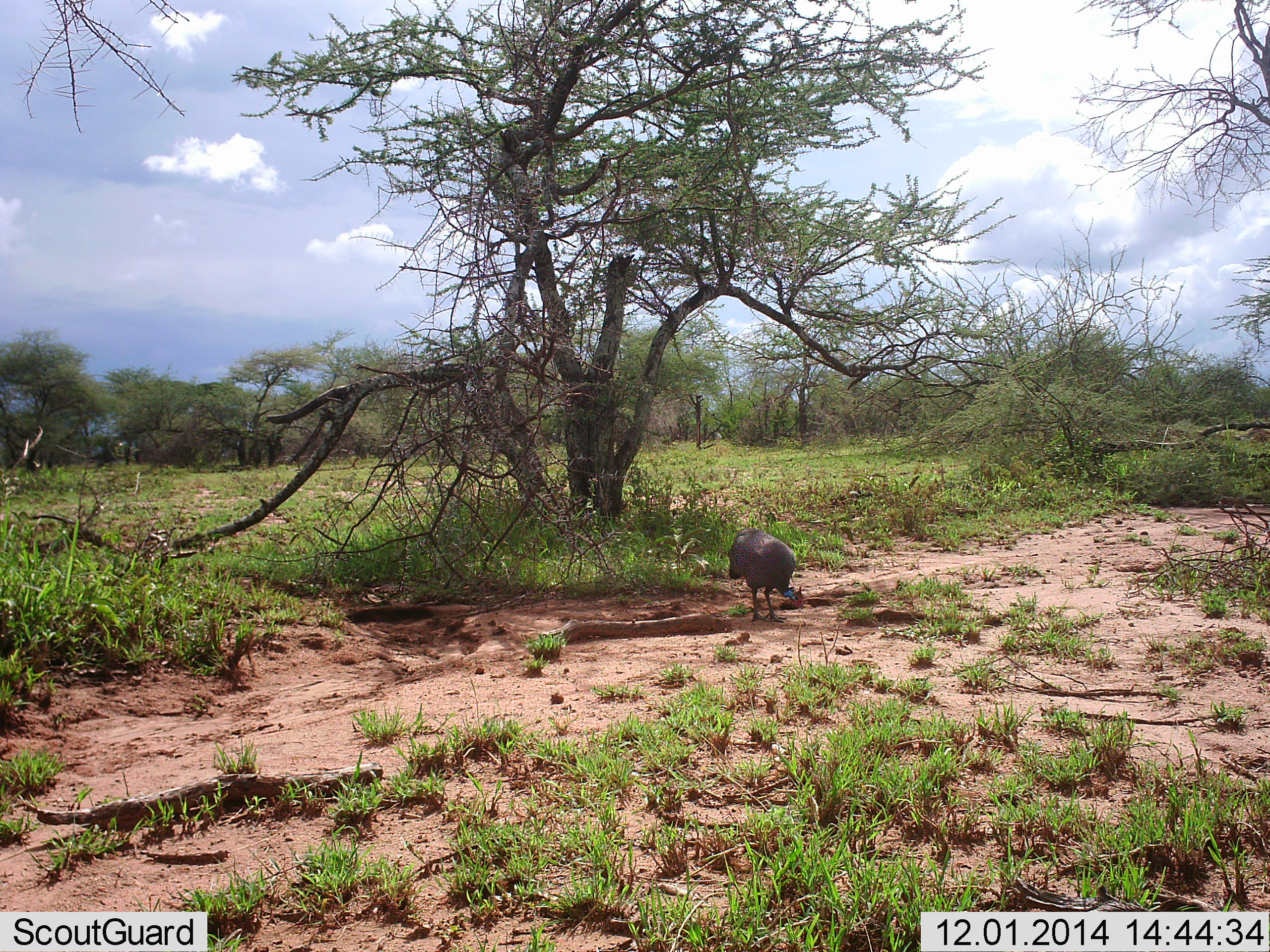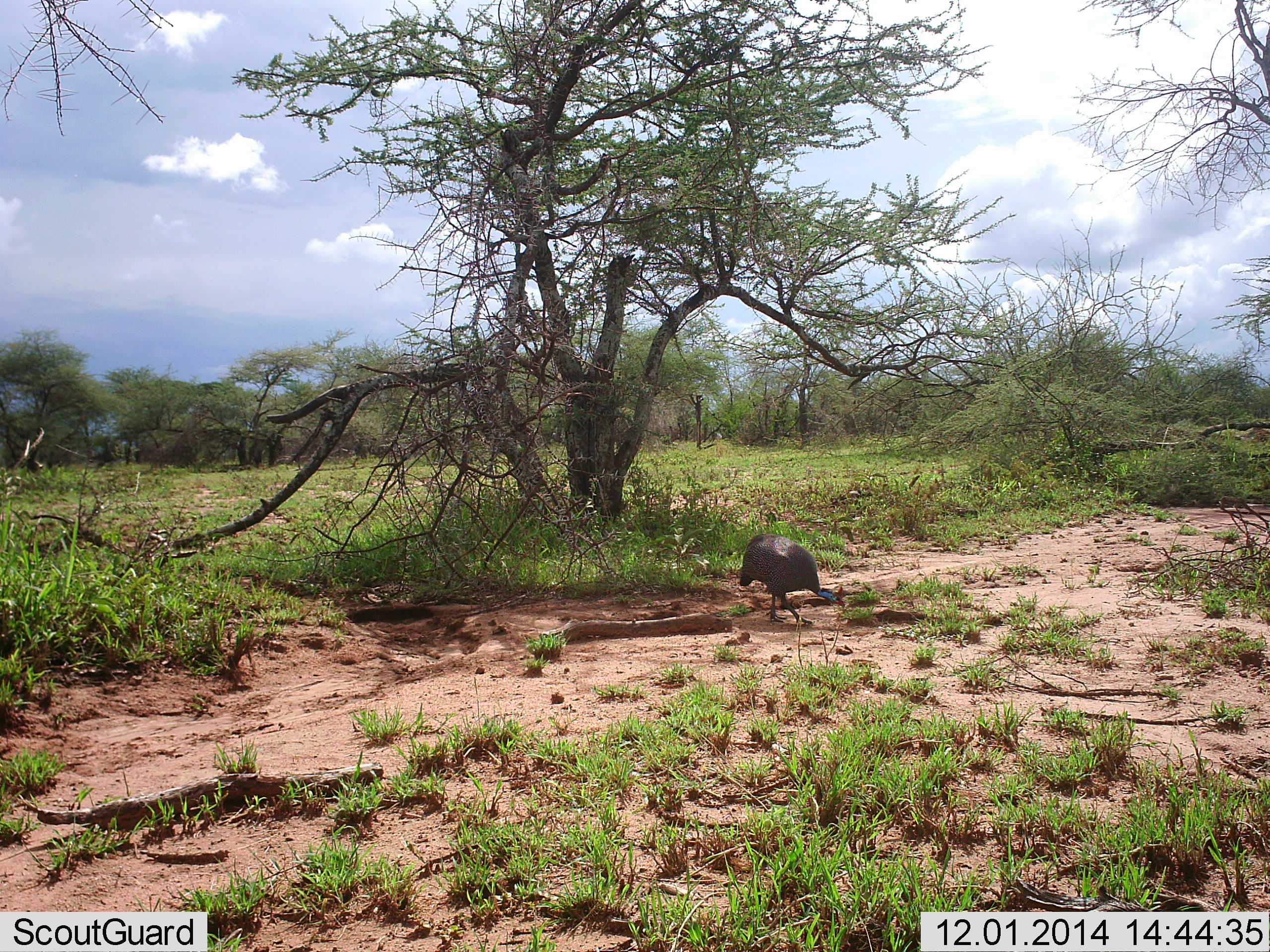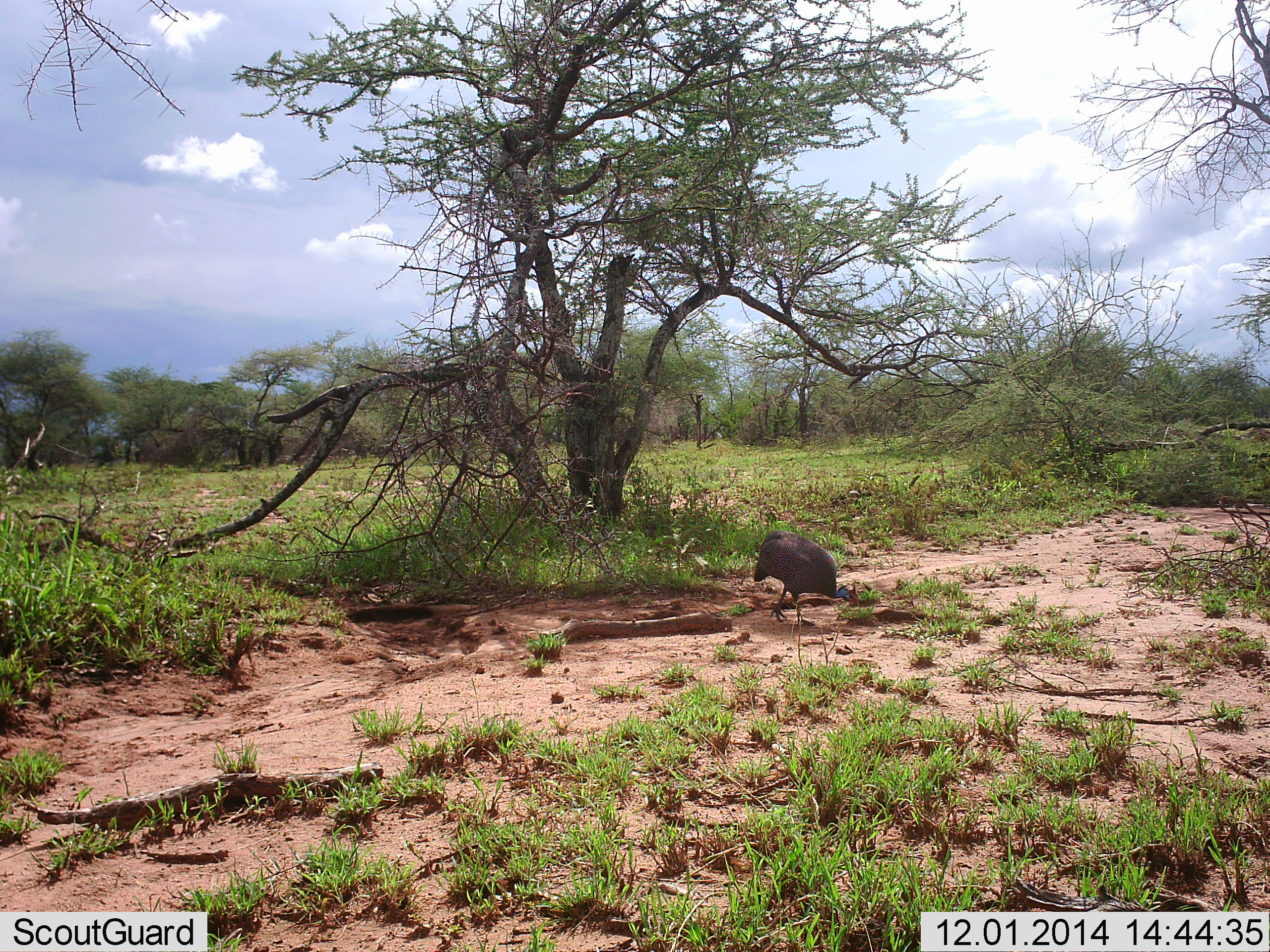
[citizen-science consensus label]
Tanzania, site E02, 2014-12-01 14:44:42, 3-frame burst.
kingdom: Animalia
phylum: Chordata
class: Aves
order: Galliformes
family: Numididae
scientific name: Numididae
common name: guinea fowl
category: guineafowl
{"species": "guineafowl (guinea fowl) (Numididae)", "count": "1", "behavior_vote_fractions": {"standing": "20%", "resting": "0%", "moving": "70%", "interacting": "0%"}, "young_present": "0%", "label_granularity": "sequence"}